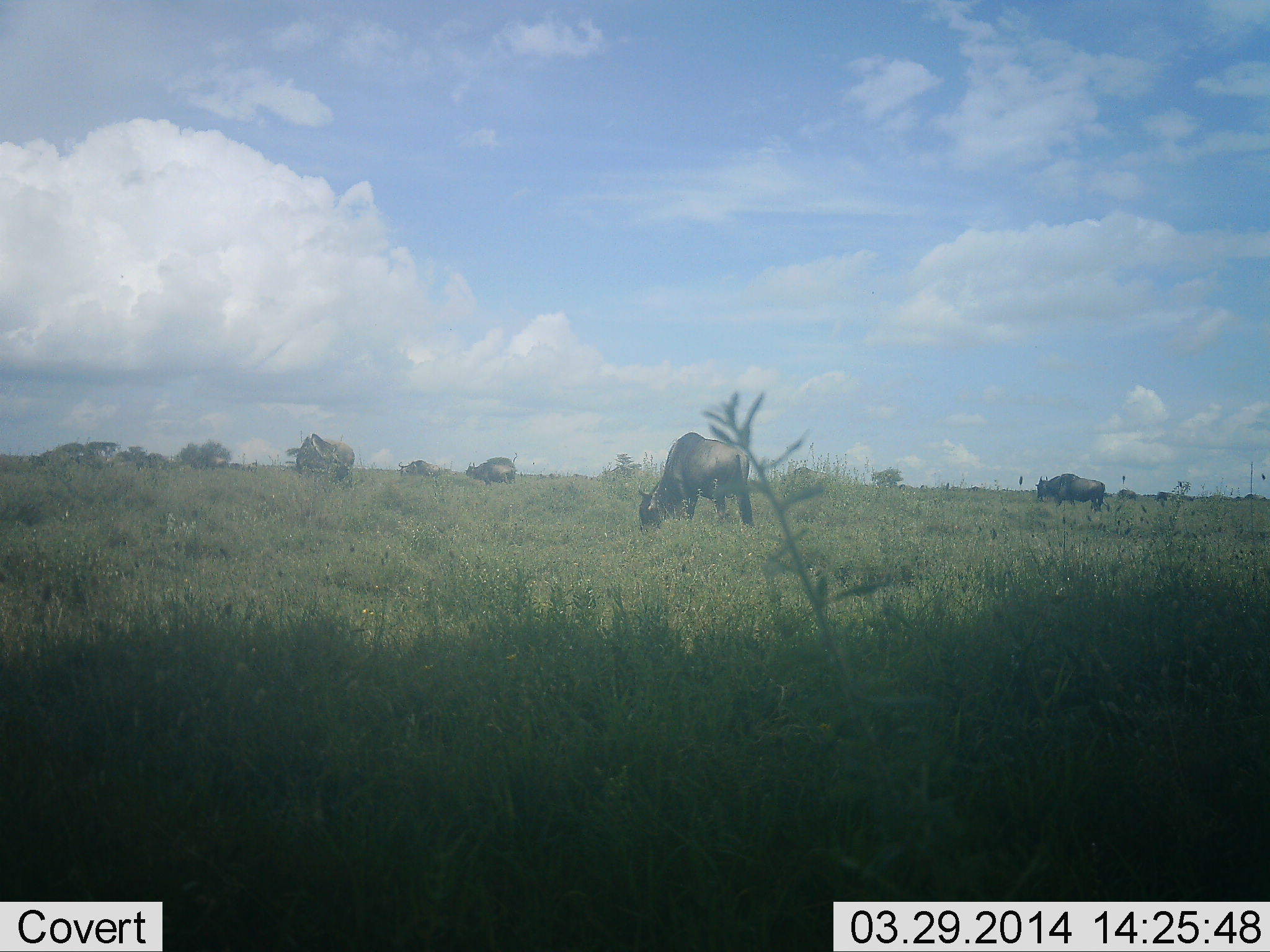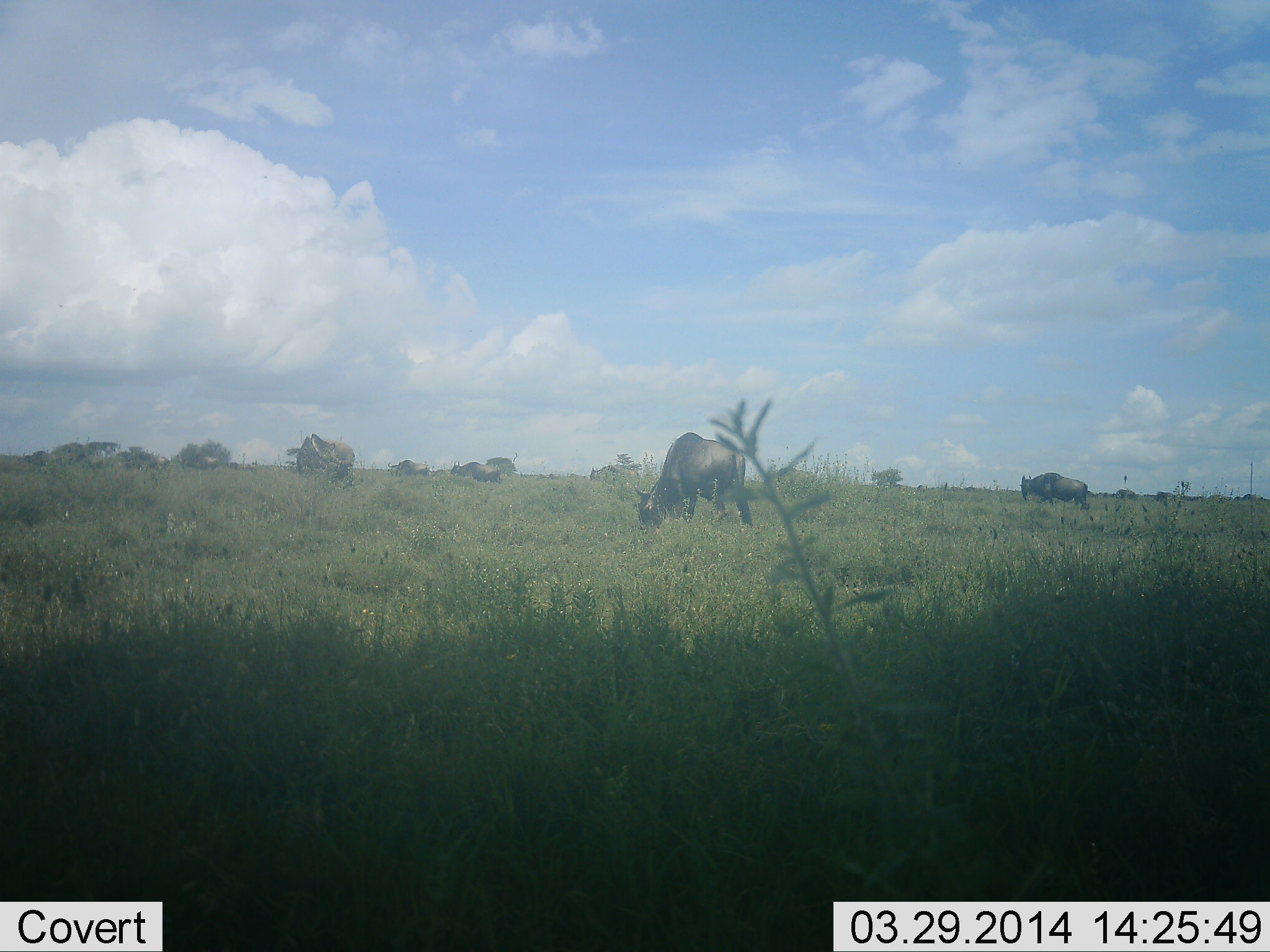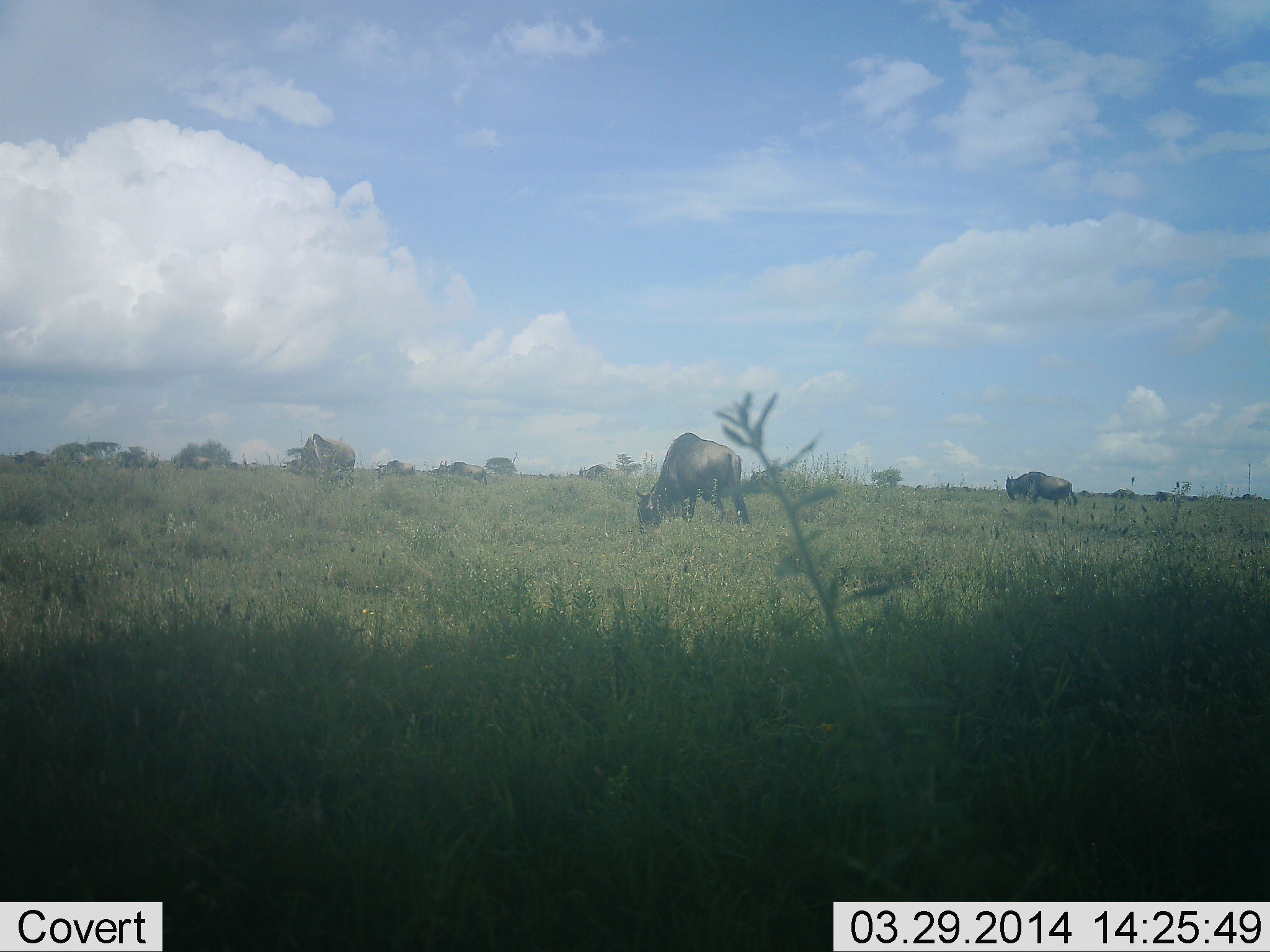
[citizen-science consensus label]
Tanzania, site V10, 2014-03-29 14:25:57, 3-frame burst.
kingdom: Animalia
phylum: Chordata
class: Mammalia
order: Artiodactyla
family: Bovidae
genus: Connochaetes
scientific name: Connochaetes taurinus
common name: blue wildebeest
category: wildebeest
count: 11-50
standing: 20%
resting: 0%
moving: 70%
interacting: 0%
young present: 0%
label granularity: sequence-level